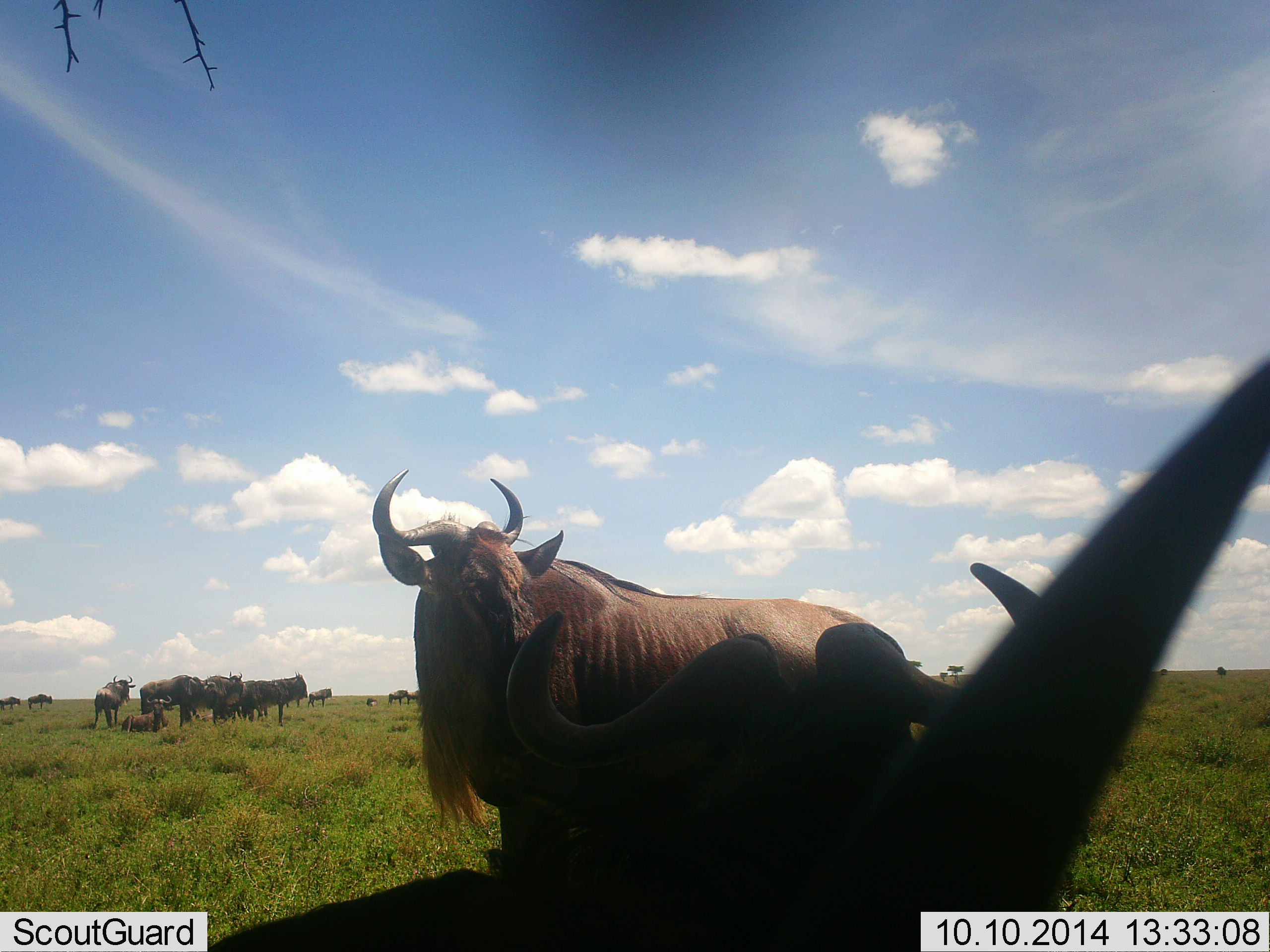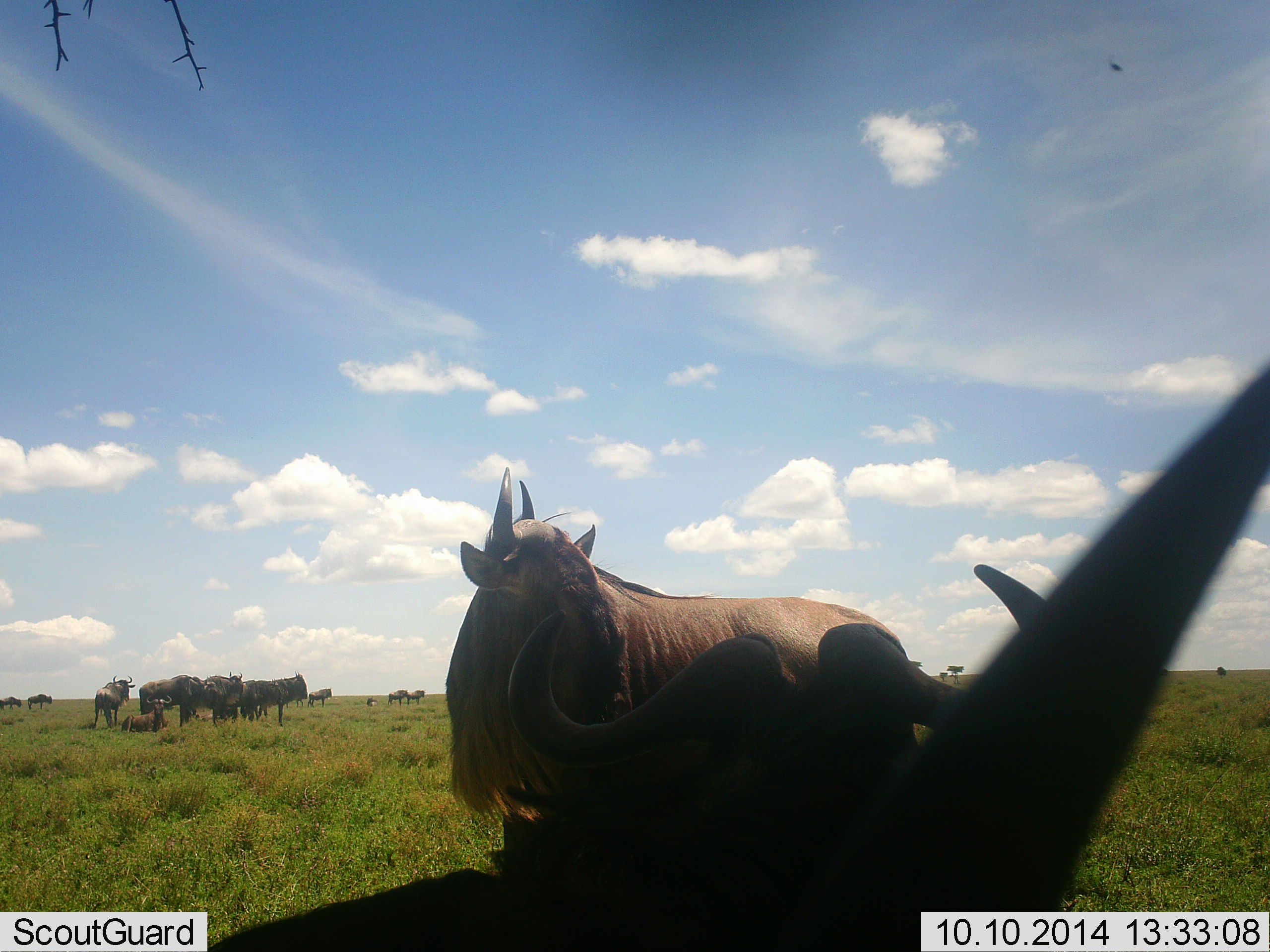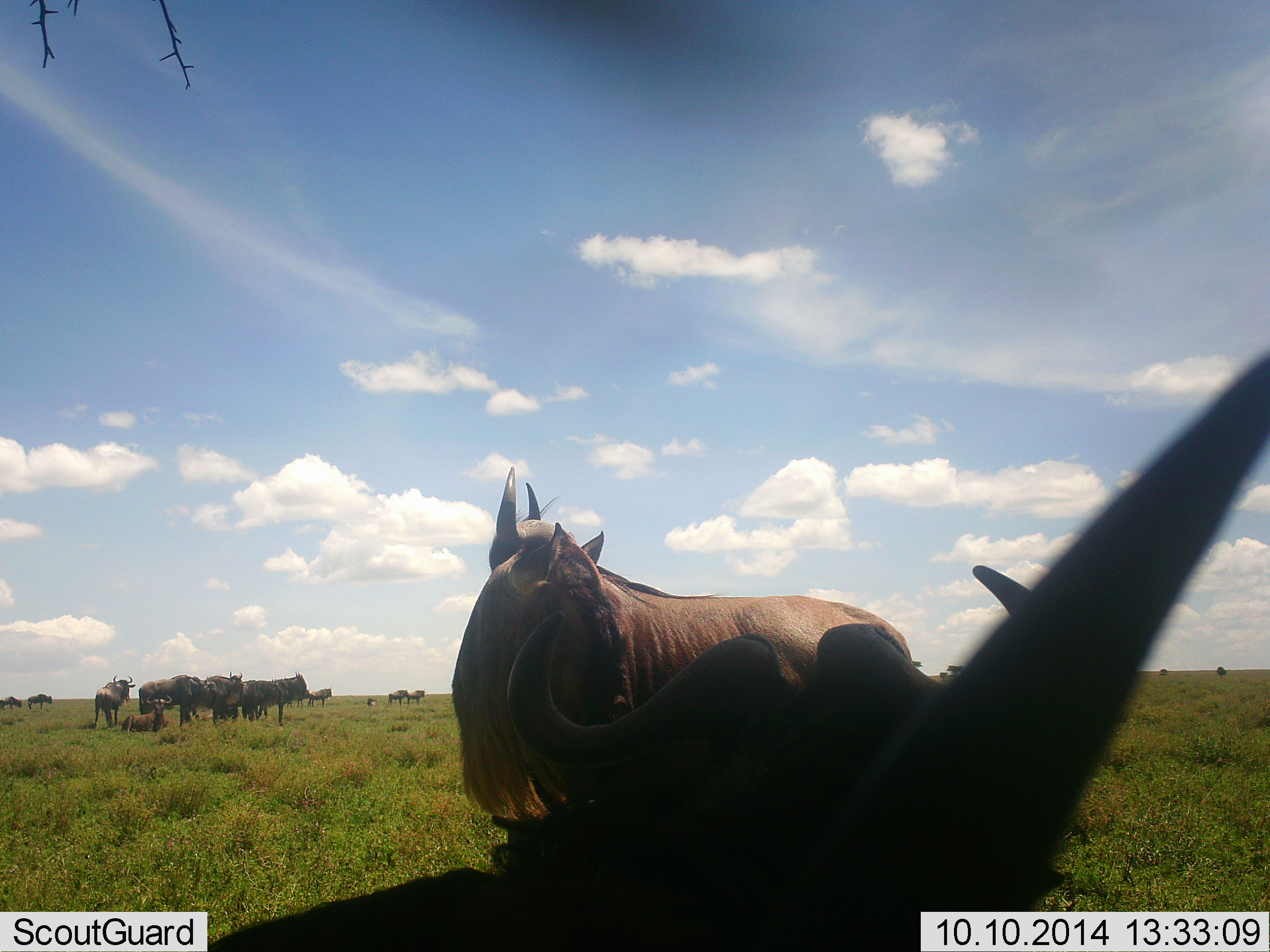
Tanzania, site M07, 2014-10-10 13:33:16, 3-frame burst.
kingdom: Animalia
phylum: Chordata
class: Mammalia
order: Artiodactyla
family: Bovidae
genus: Connochaetes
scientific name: Connochaetes taurinus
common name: blue wildebeest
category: wildebeest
Wildebeest (blue wildebeest) (Connochaetes taurinus), count 11-50. Behavior (volunteer vote fractions): standing 91%, resting 82%, moving 18%, interacting 0%. Young present (vote fraction): 0%. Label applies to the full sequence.